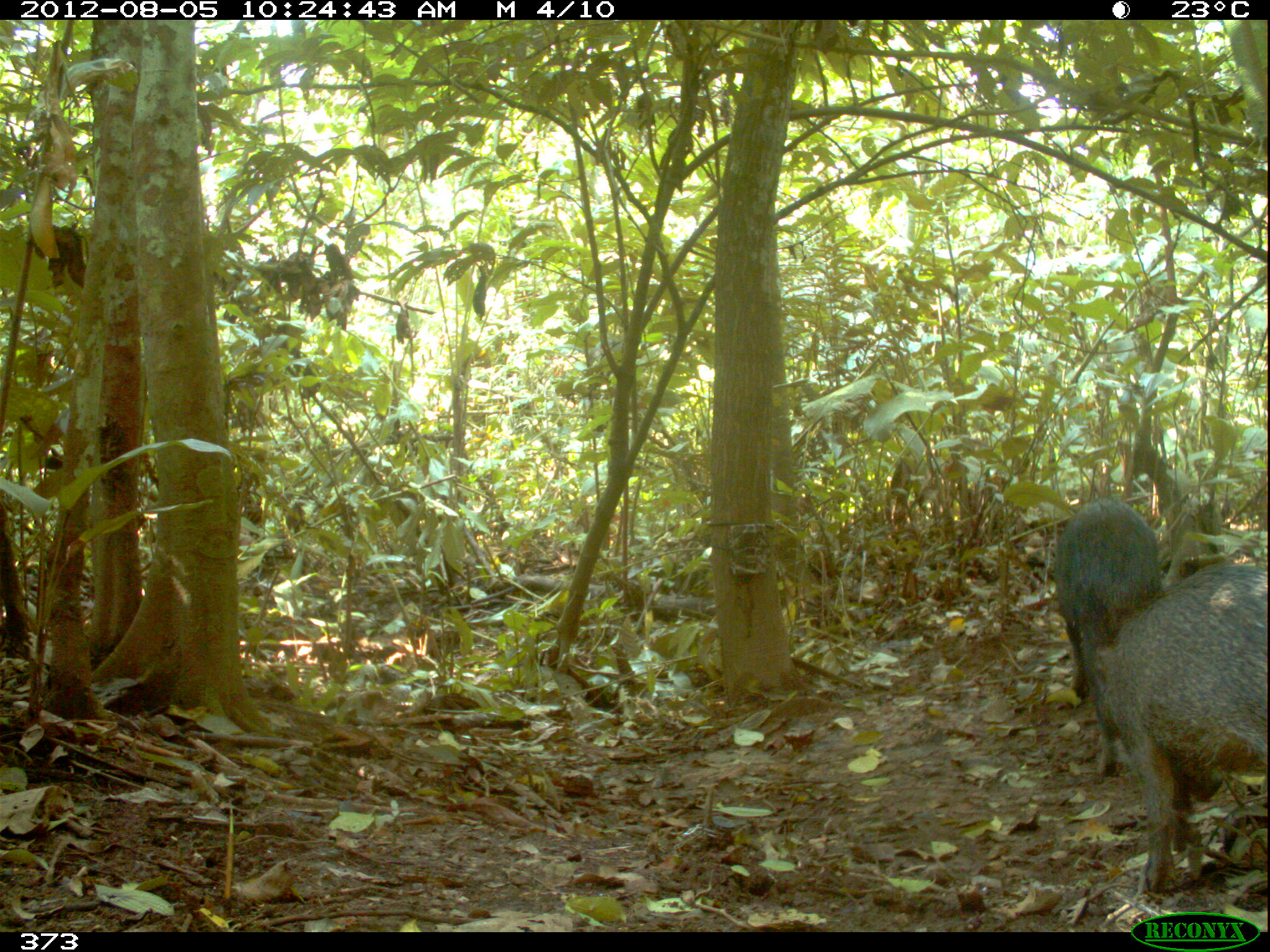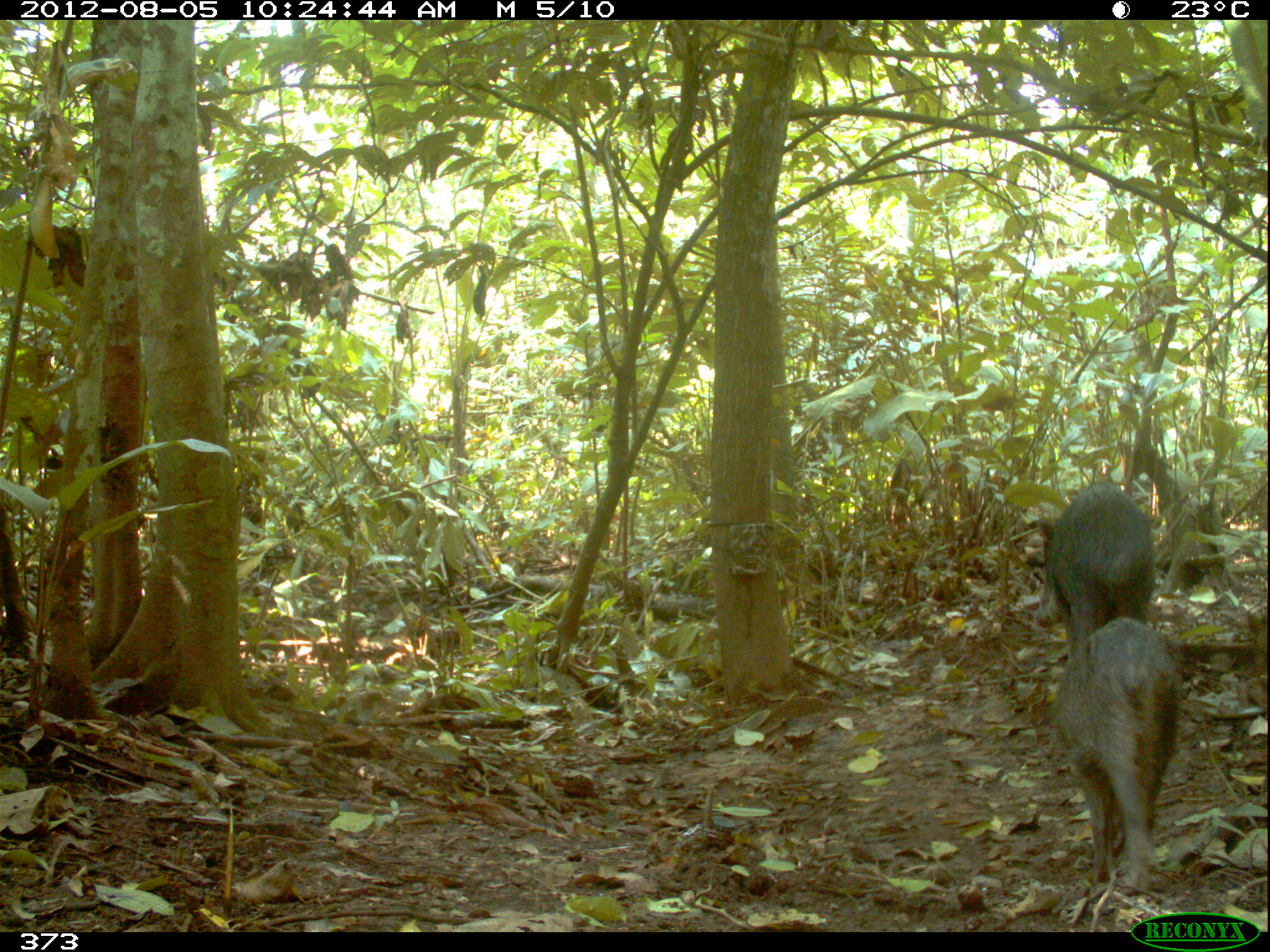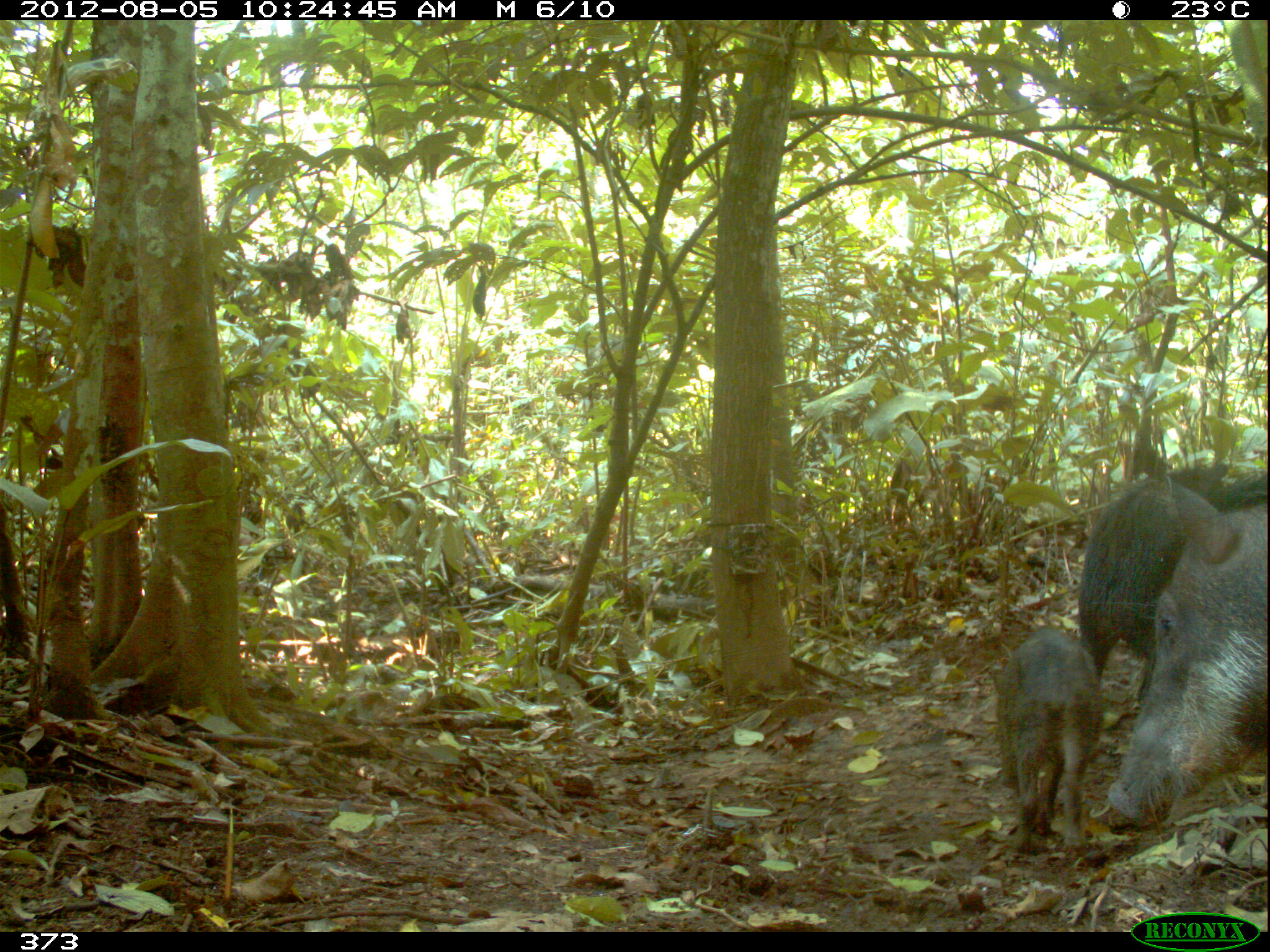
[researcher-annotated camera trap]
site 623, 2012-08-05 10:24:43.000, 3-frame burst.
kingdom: Animalia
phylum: Chordata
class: Mammalia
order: Artiodactyla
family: Tayassuidae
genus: Tayassu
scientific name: Tayassu pecari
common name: white-lipped peccary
Tayassu pecari (white-lipped peccary).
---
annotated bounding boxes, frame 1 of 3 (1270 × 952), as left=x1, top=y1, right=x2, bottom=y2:
tayassu pecari: left=1096, top=560, right=1268, bottom=897; left=1052, top=498, right=1164, bottom=778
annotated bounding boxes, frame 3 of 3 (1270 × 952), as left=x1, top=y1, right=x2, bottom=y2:
tayassu pecari: left=1099, top=474, right=1266, bottom=834; left=1075, top=458, right=1232, bottom=696; left=990, top=624, right=1100, bottom=855